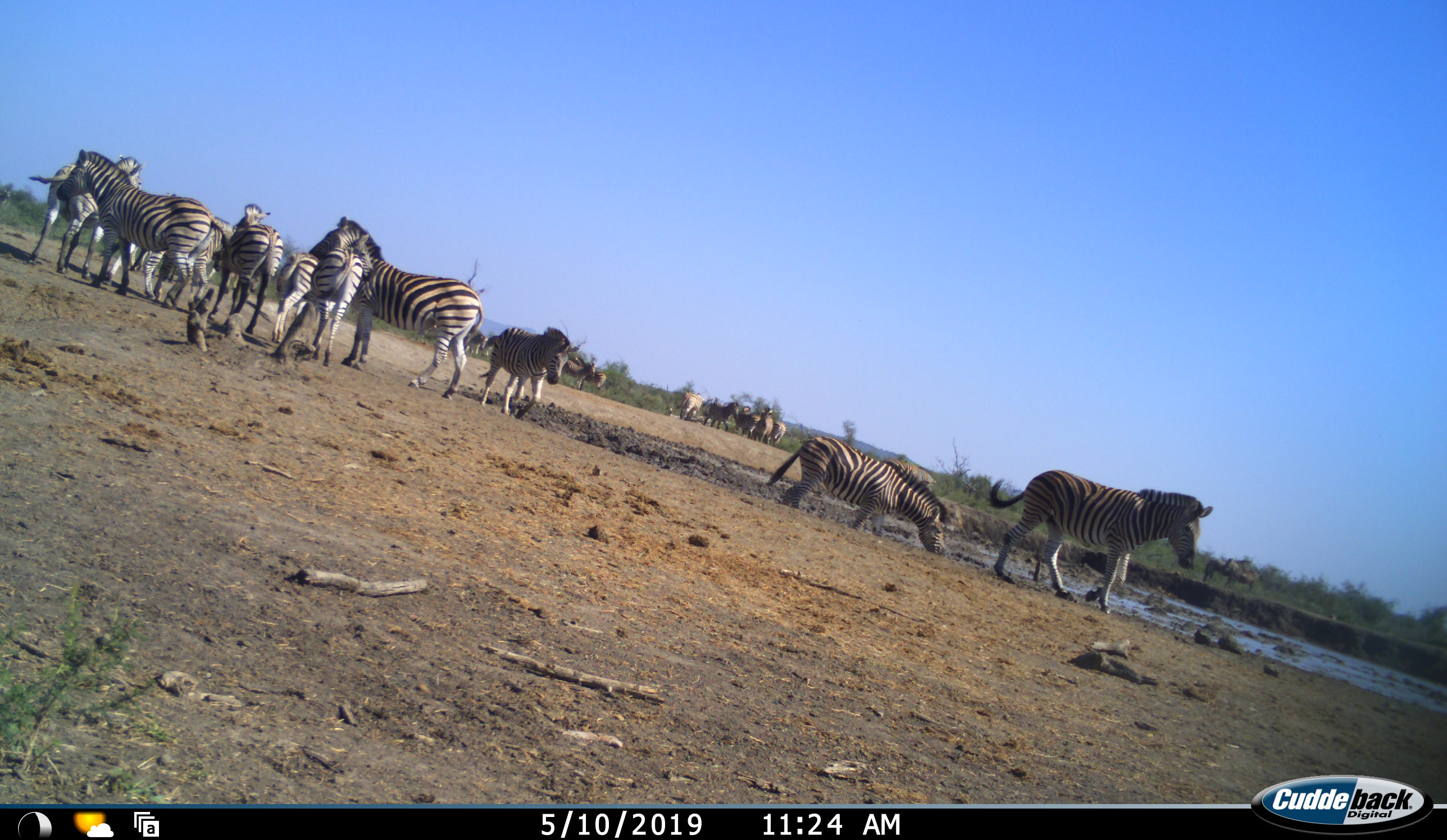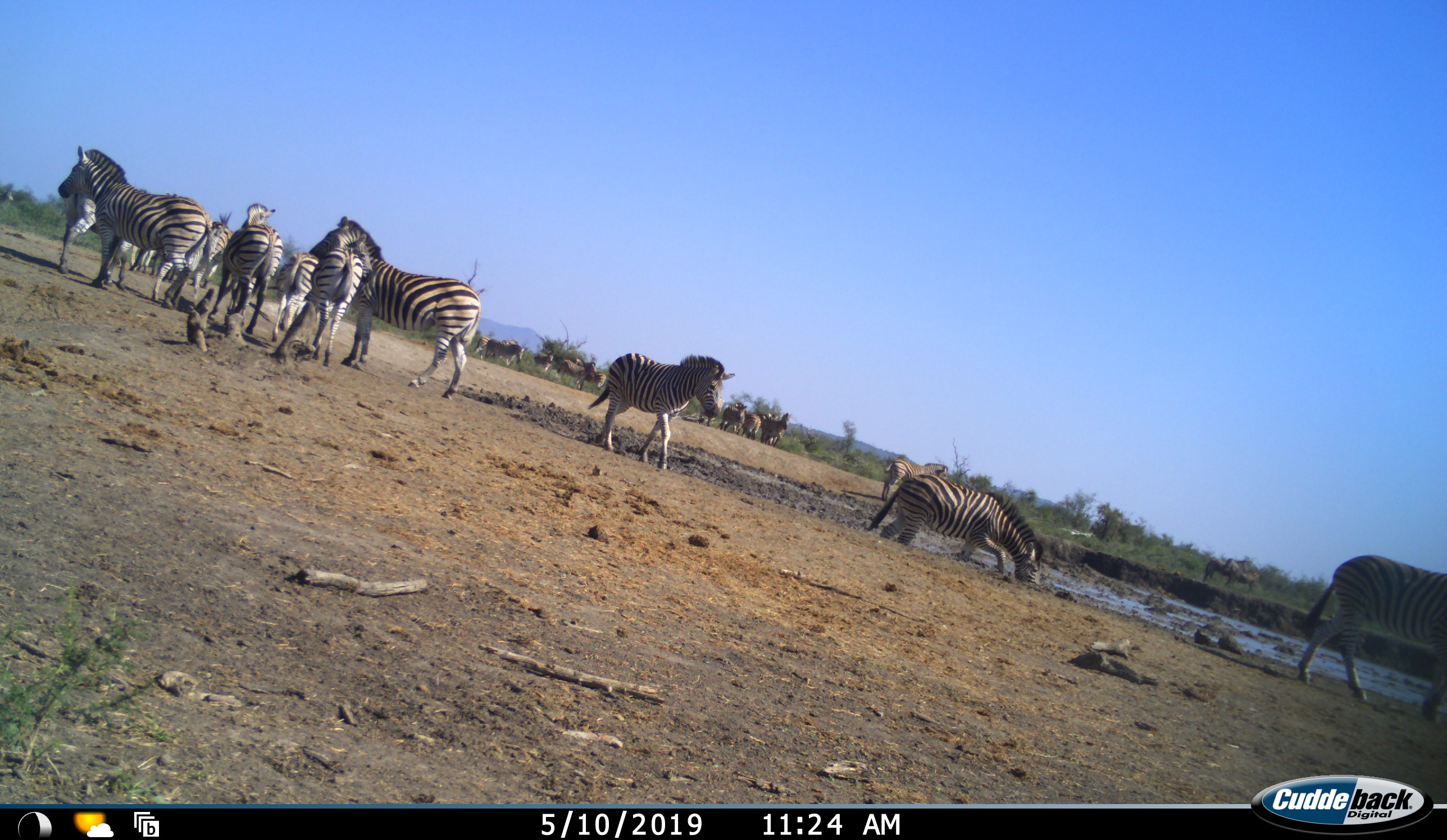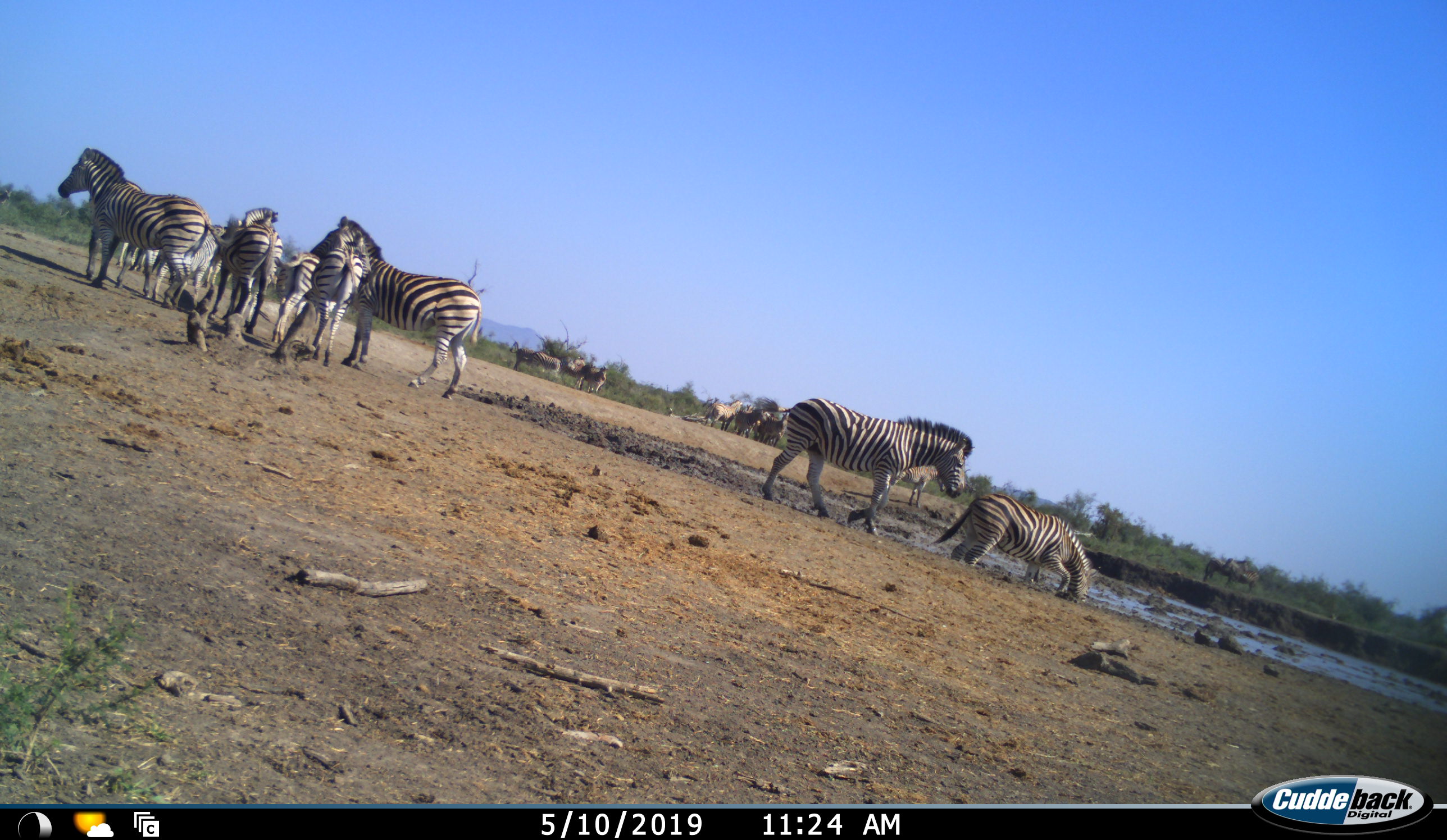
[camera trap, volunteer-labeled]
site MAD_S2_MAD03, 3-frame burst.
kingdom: Animalia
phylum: Chordata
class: Mammalia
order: Perissodactyla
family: Equidae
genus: Equus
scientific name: Equus quagga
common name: plains zebra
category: zebraplains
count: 11-50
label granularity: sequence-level